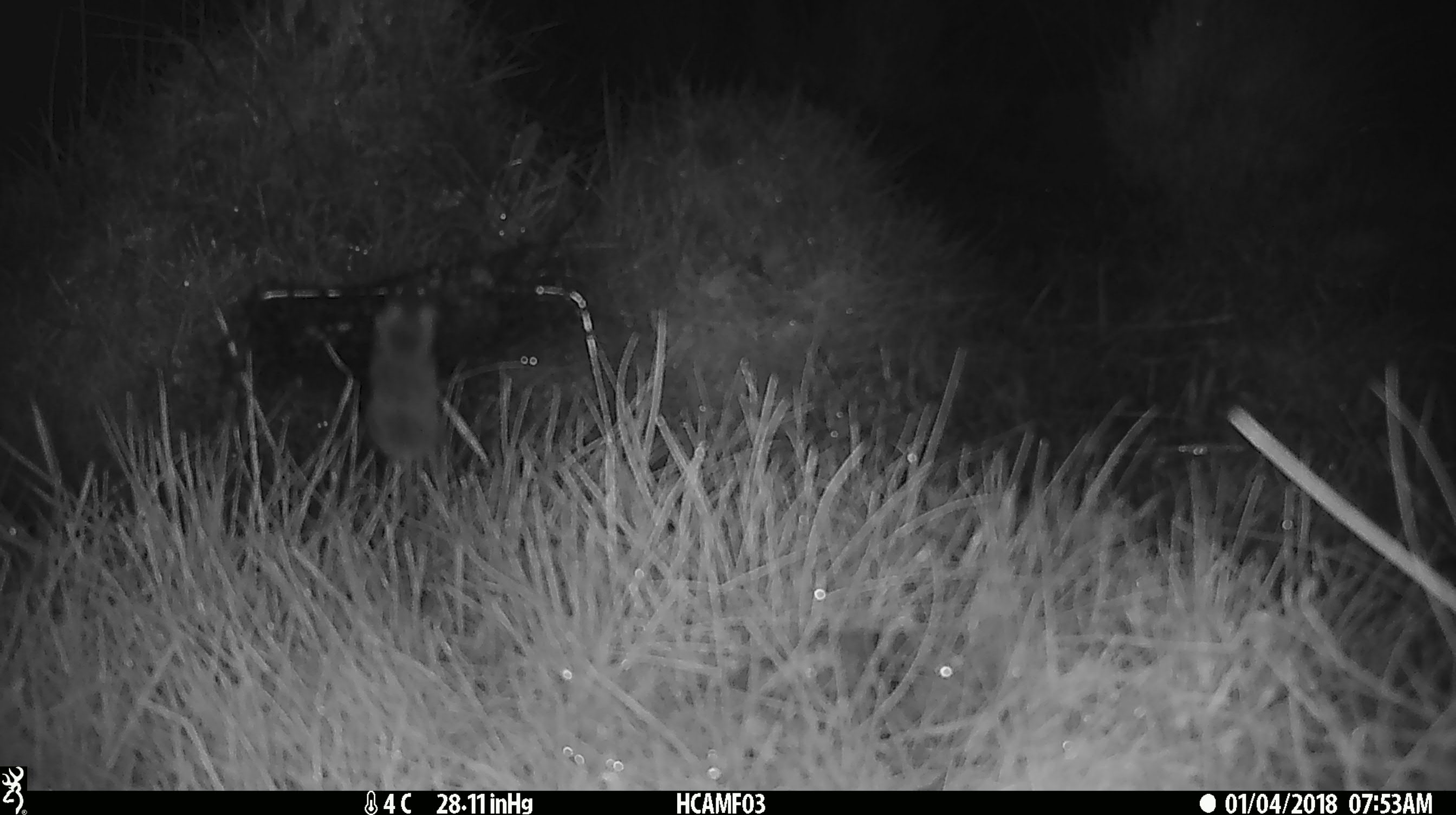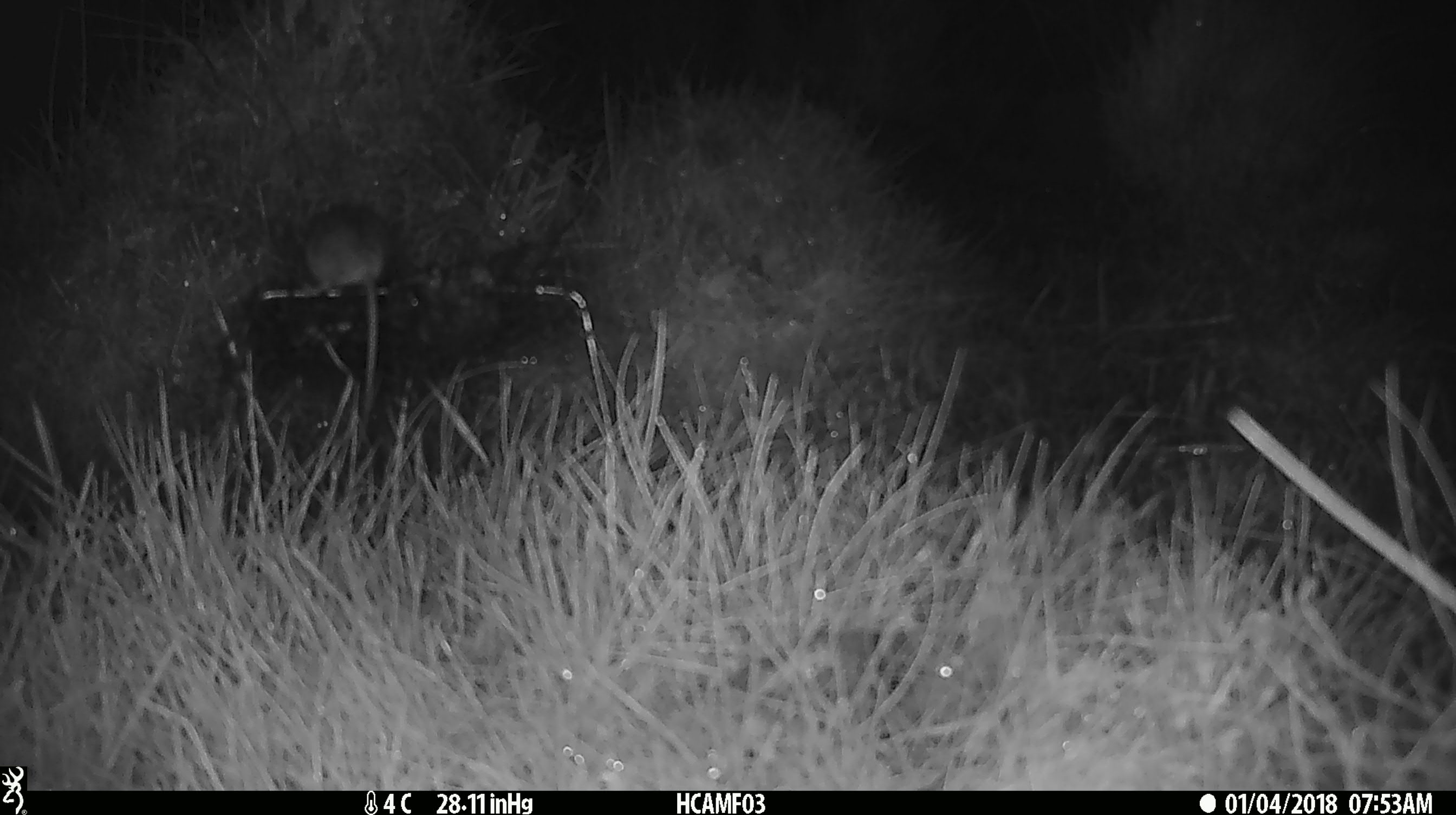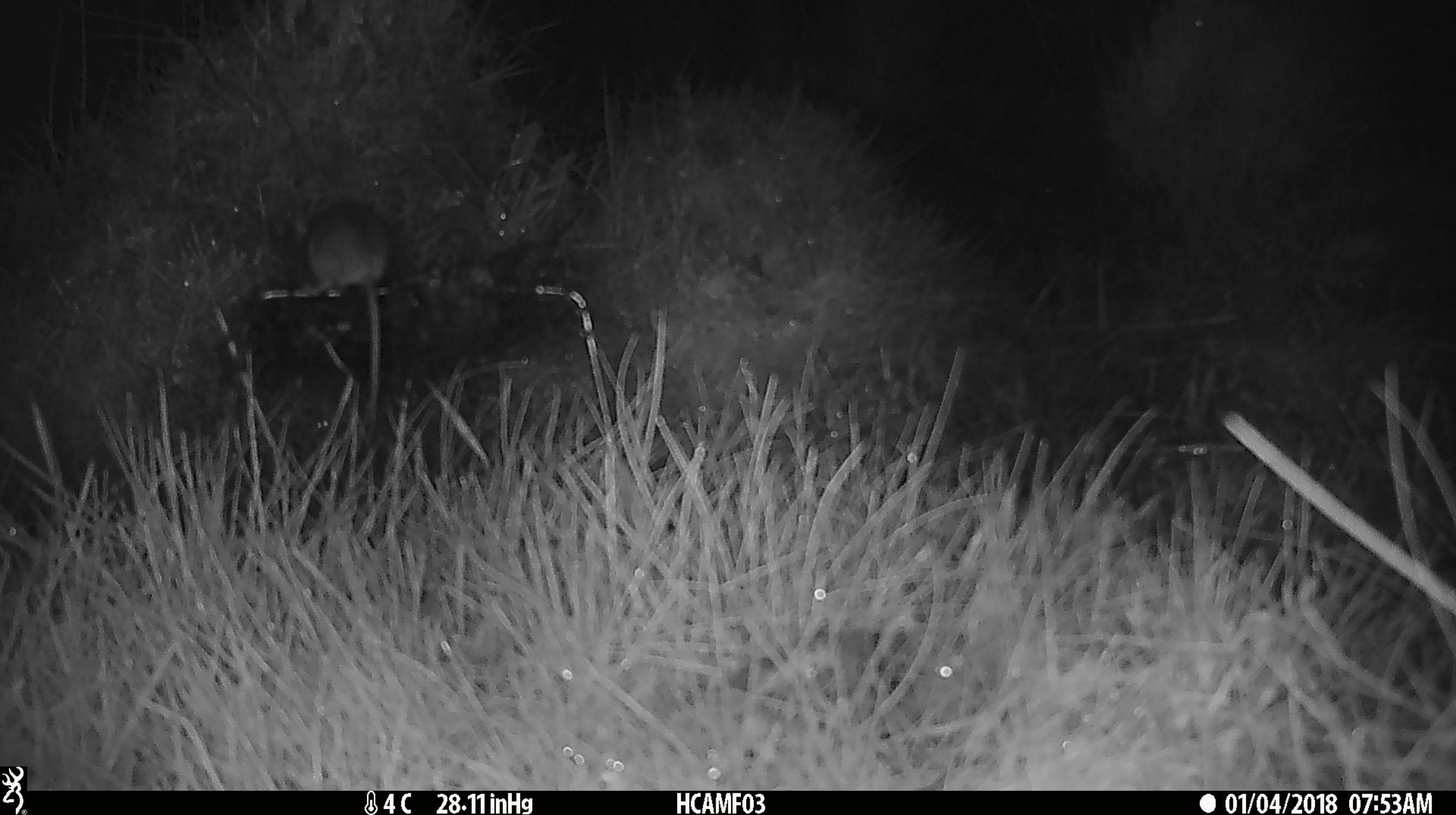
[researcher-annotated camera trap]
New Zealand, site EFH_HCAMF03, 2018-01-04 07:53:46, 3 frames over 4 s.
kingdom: Animalia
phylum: Chordata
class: Mammalia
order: Rodentia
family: Muridae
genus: Mus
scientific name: Mus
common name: mouse